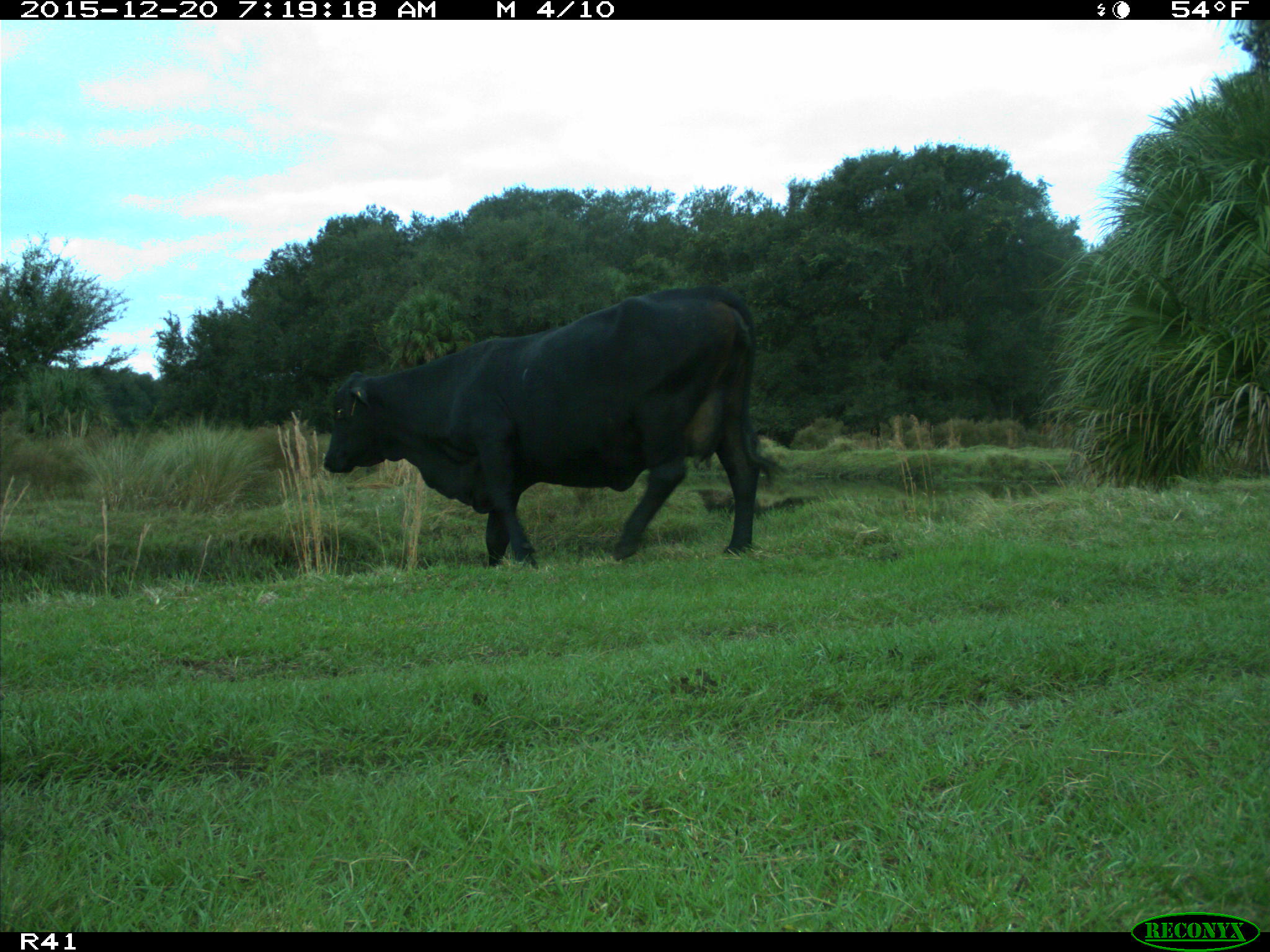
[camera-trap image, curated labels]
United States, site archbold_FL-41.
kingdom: Animalia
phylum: Chordata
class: Mammalia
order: Artiodactyla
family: Bovidae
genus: Bos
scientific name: Bos taurus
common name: domestic cow